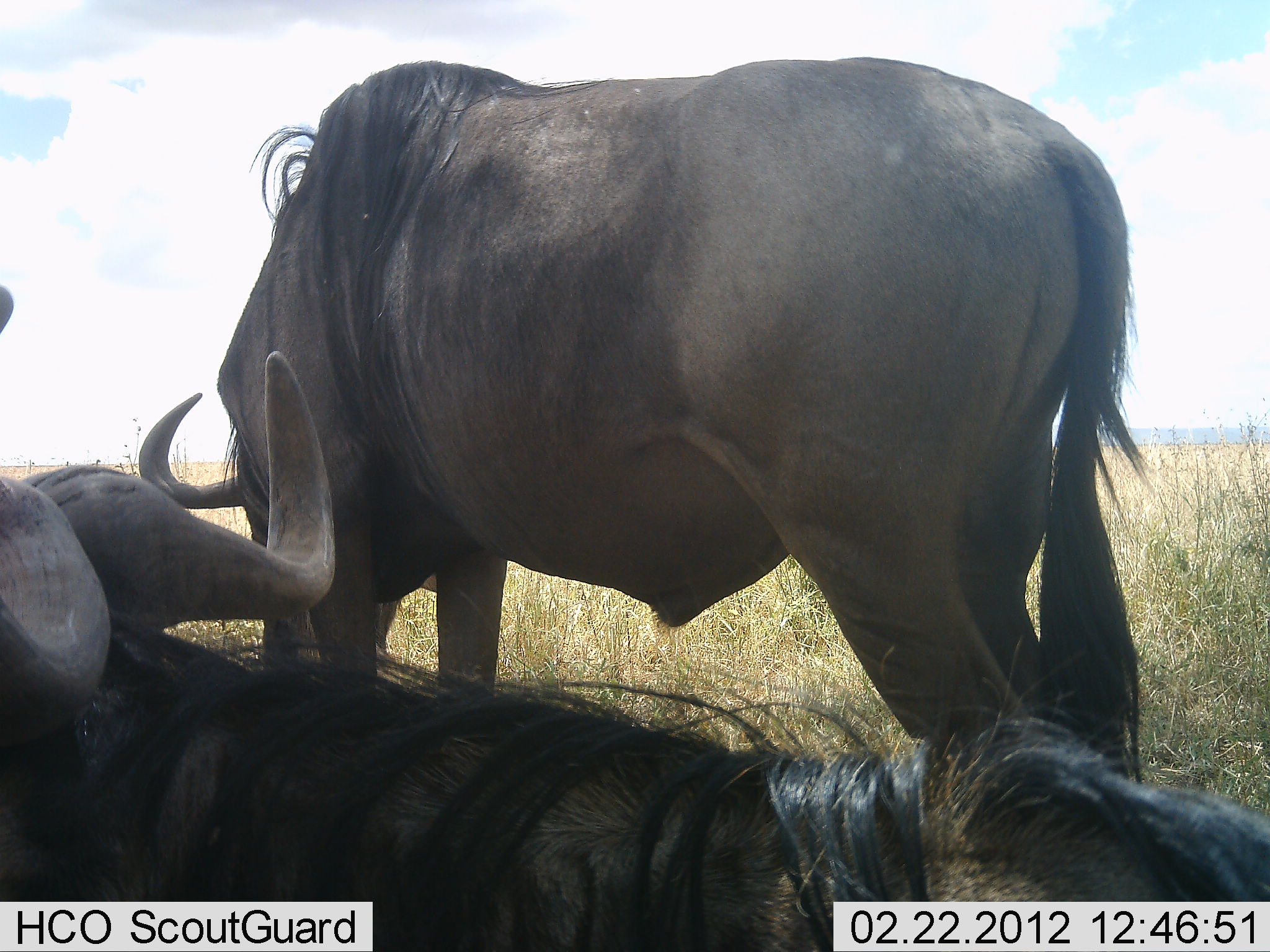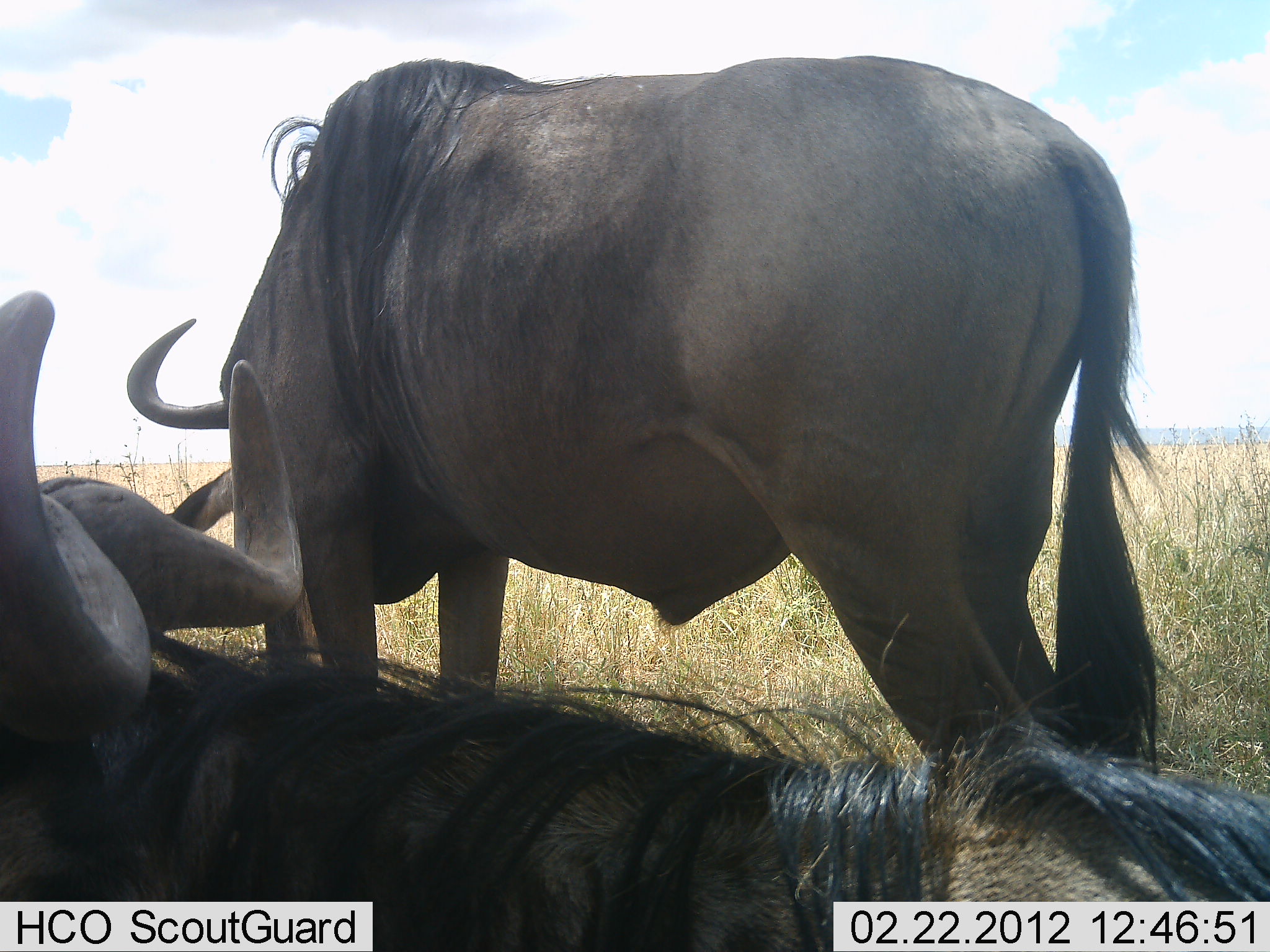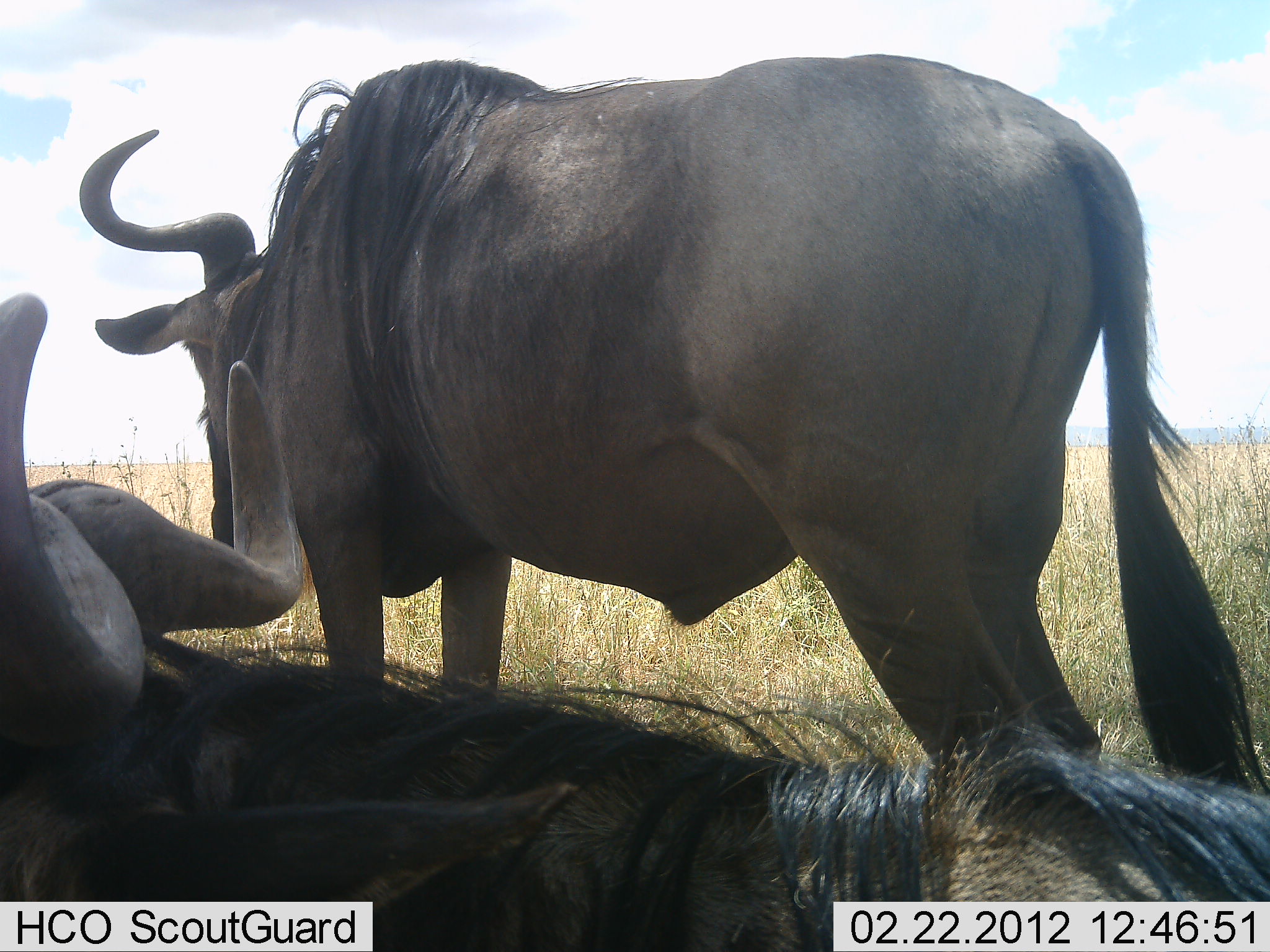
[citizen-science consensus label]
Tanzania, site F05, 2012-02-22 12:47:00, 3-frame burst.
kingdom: Animalia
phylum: Chordata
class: Mammalia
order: Artiodactyla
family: Bovidae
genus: Connochaetes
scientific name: Connochaetes taurinus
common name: blue wildebeest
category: wildebeest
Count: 2.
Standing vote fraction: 71%.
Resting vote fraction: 83%.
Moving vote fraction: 0%.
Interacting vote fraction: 0%.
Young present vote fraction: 0%.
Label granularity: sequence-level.